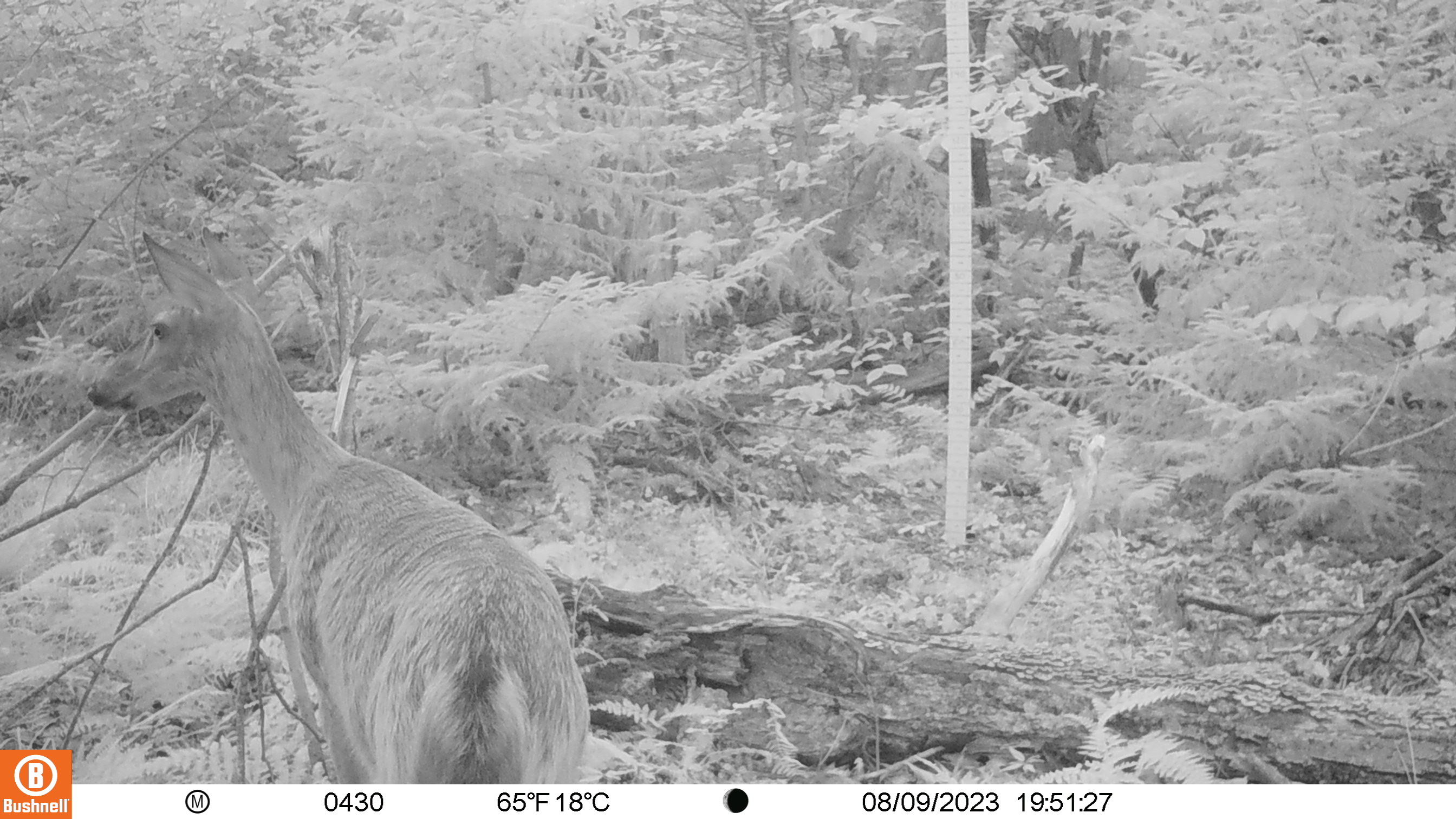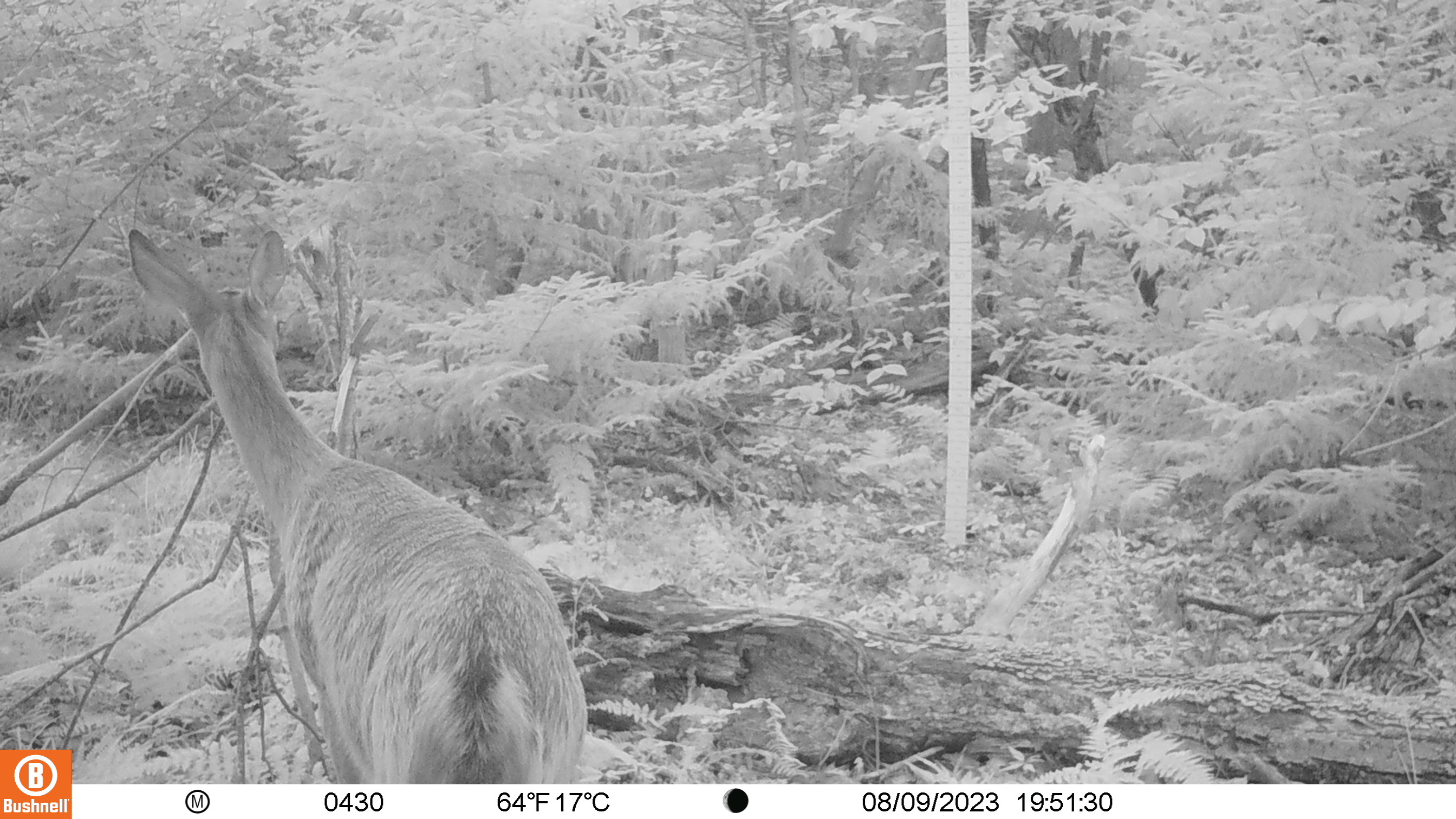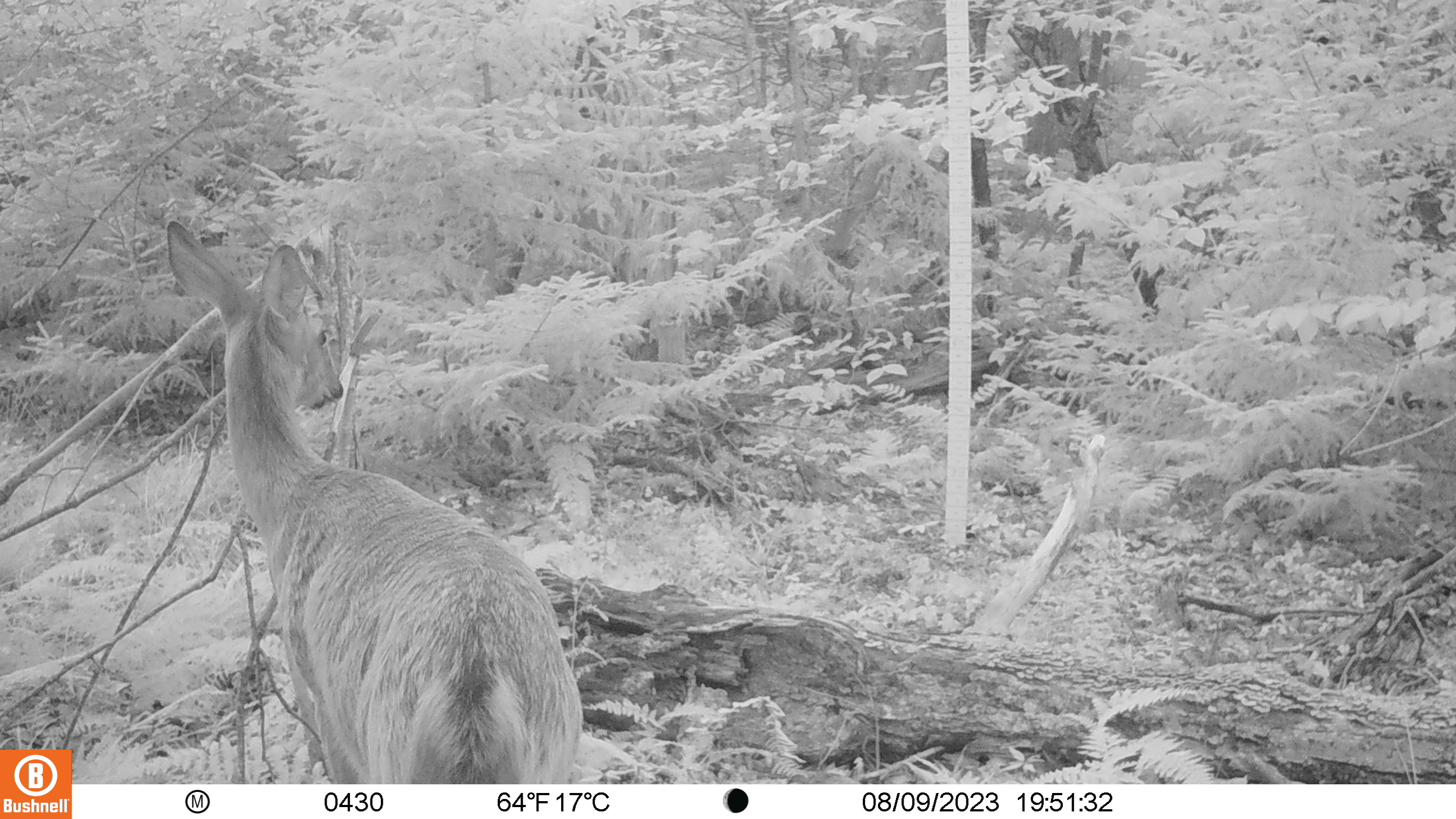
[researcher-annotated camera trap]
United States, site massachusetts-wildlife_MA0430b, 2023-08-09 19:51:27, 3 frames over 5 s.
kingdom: Animalia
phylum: Chordata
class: Mammalia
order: Artiodactyla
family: Cervidae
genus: Odocoileus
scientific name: Odocoileus virginianus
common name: white-tailed deer